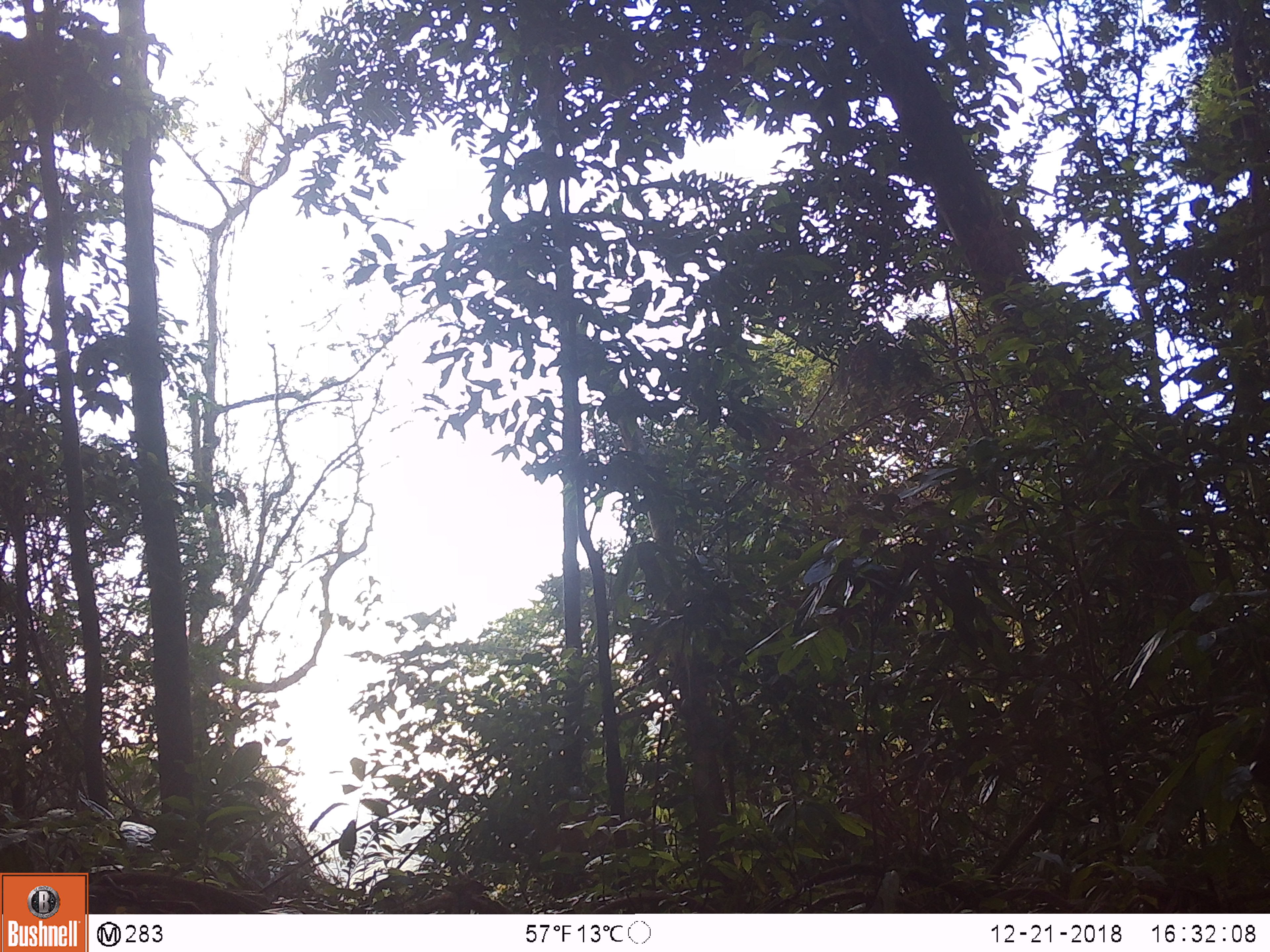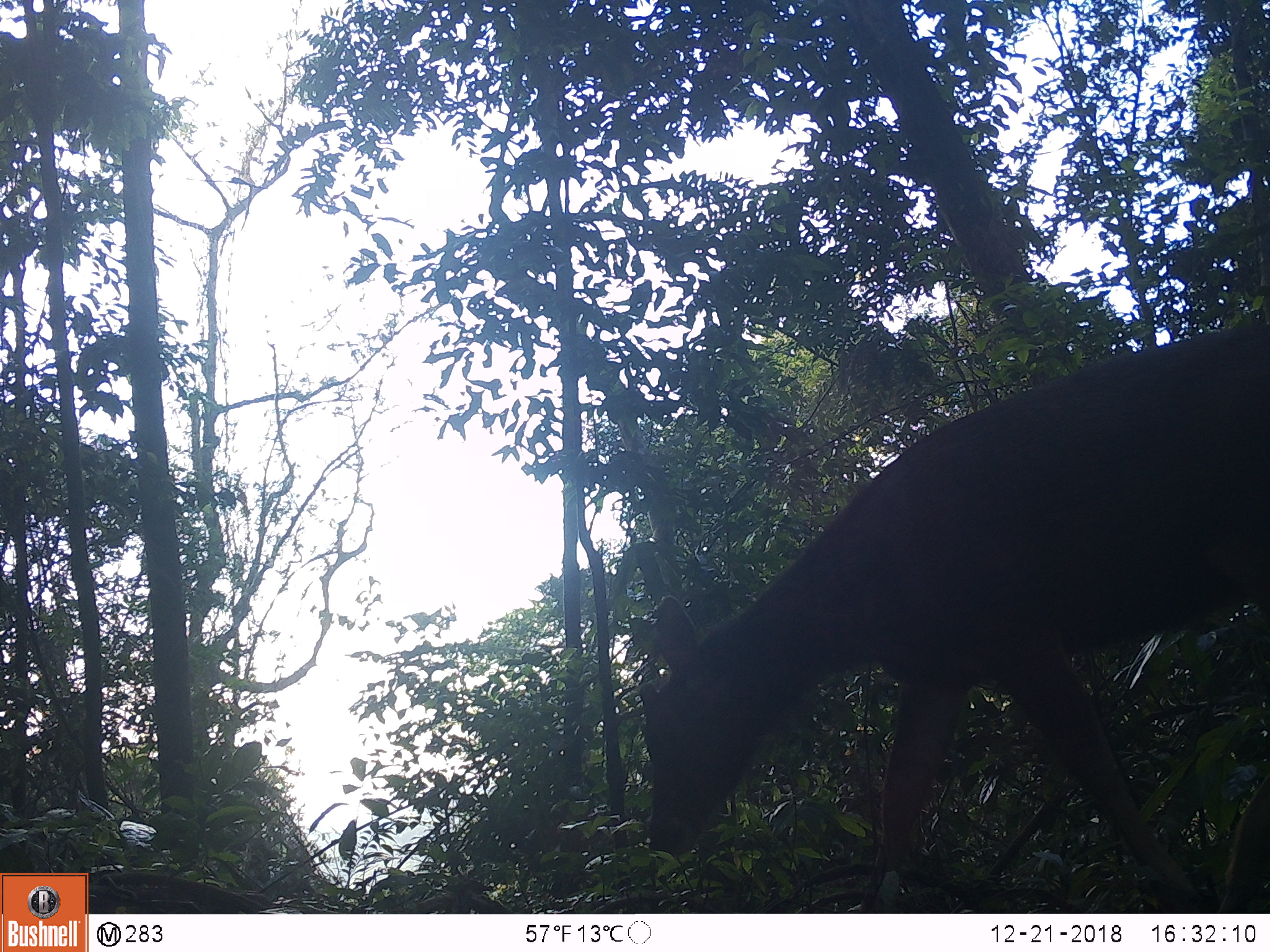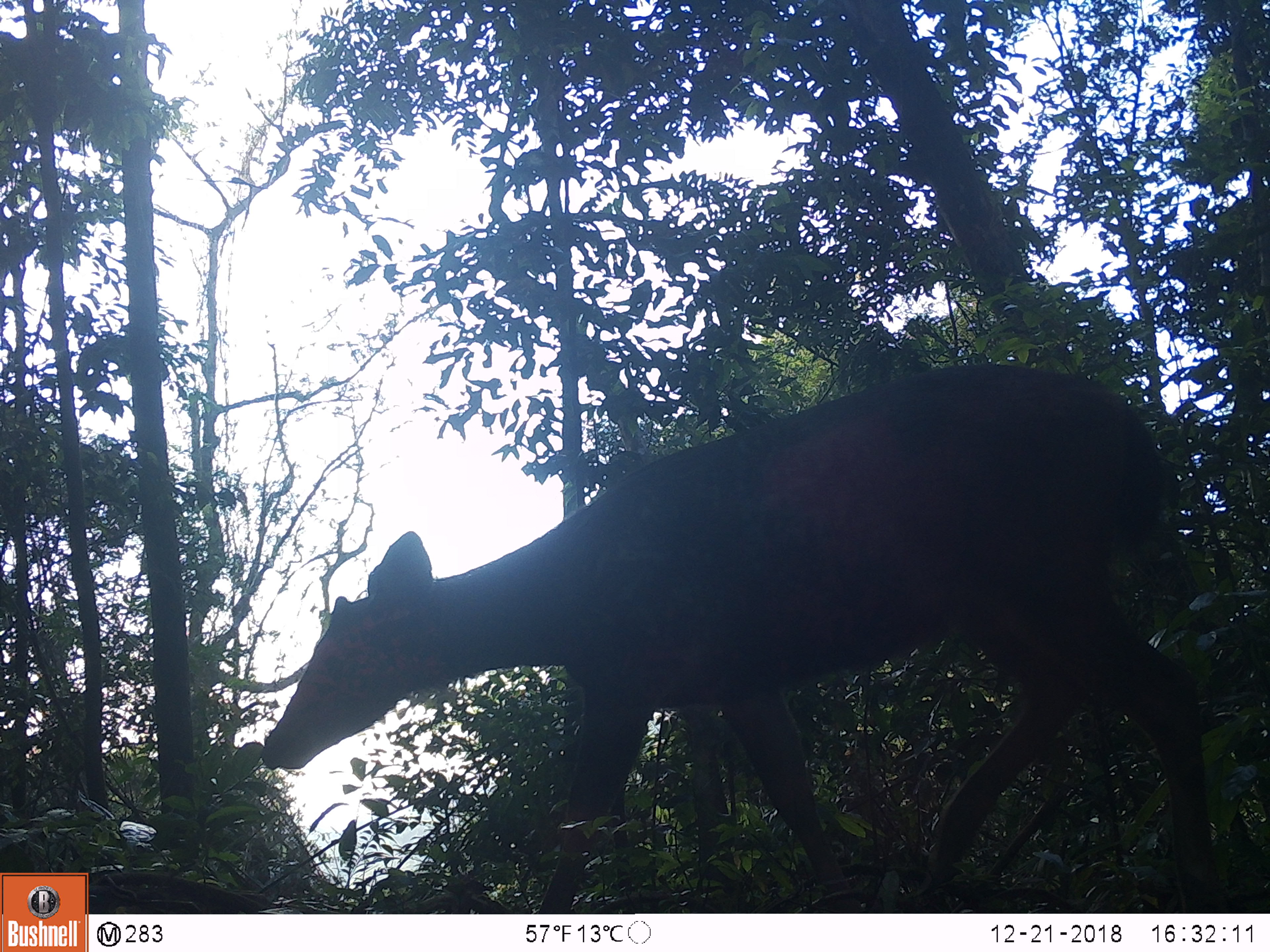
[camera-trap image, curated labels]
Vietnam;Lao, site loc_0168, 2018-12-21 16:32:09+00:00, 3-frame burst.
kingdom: Animalia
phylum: Chordata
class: Mammalia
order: Artiodactyla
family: Cervidae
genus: Rusa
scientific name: Rusa unicolor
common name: sambar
Sambar (Rusa unicolor). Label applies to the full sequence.